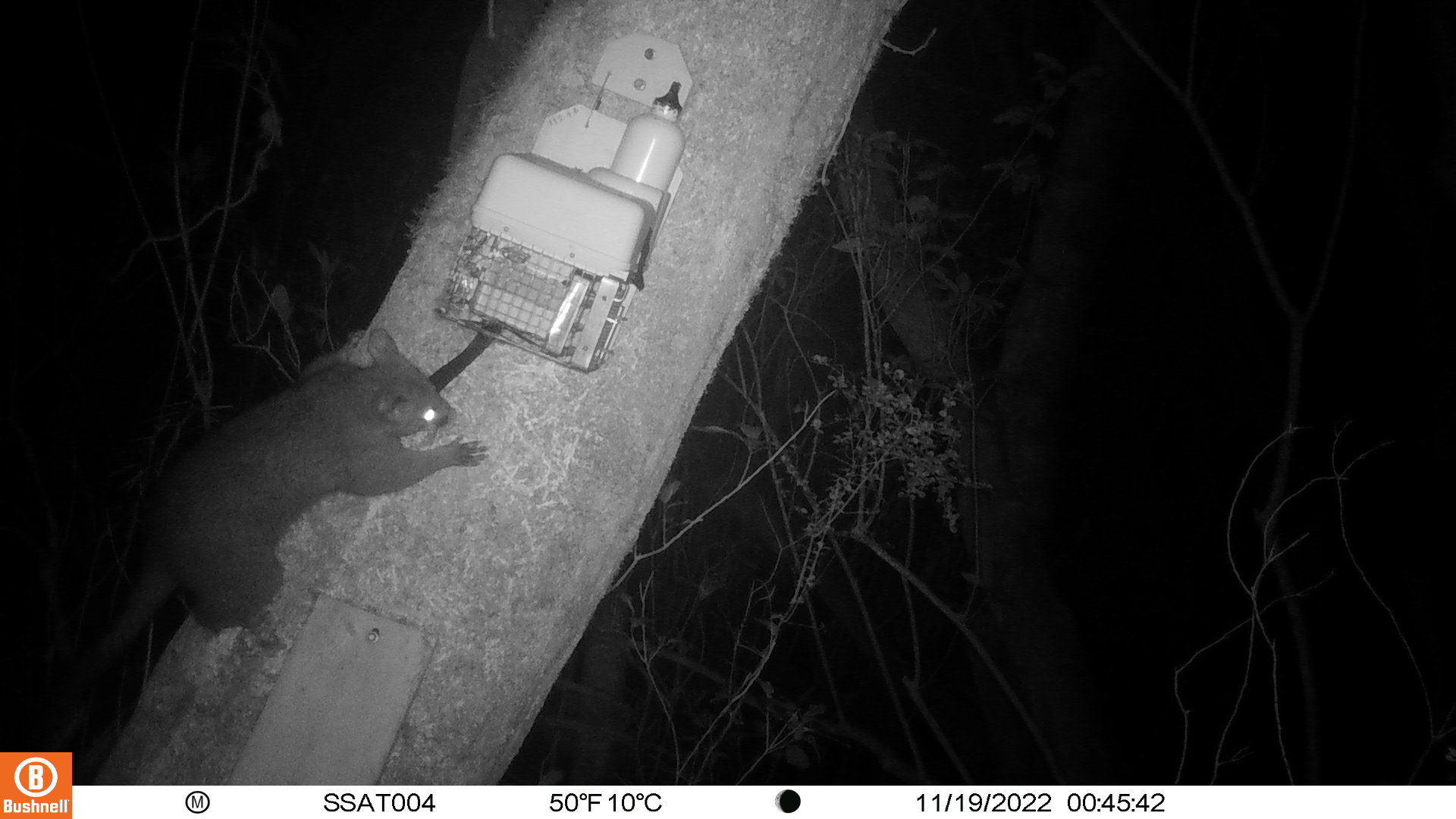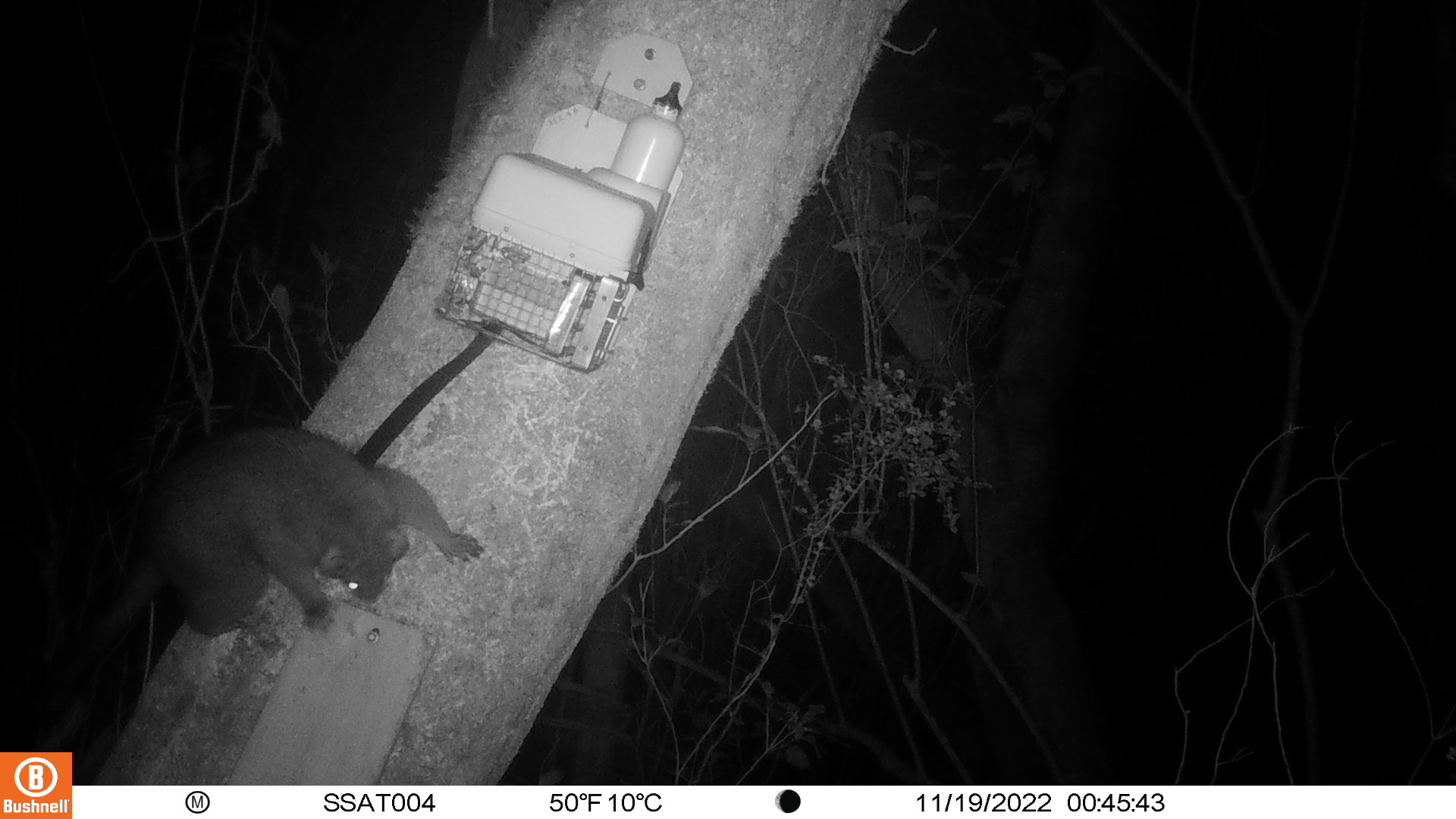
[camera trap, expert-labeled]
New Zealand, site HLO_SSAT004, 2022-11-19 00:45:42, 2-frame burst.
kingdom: Animalia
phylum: Chordata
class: Mammalia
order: Diprotodontia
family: Phalangeridae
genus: Trichosurus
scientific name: Trichosurus vulpecula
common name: common brushtail possum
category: possum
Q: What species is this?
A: Possum (common brushtail possum) (Trichosurus vulpecula).